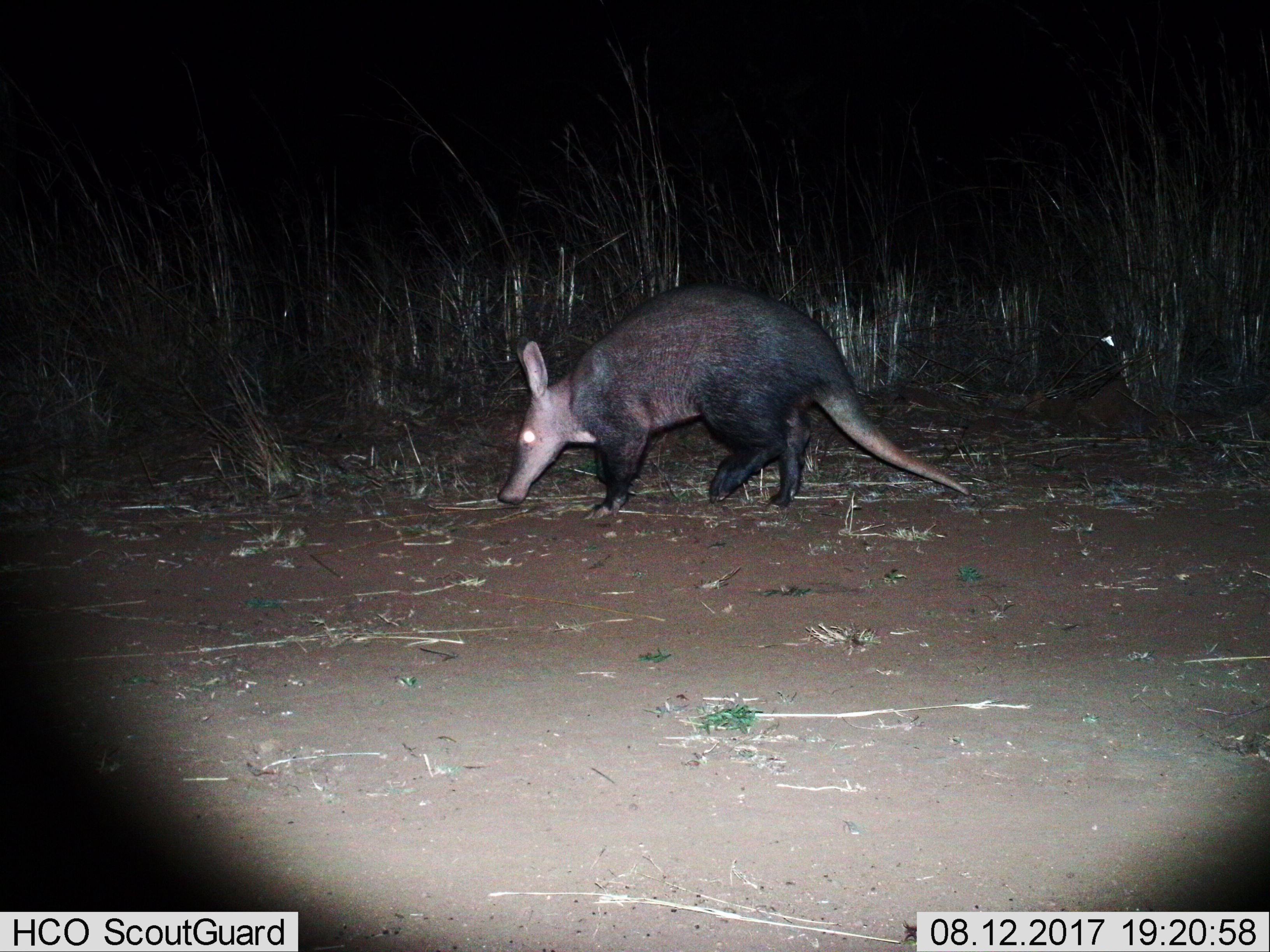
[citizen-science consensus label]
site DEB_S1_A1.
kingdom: Animalia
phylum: Chordata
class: Mammalia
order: Tubulidentata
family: Orycteropodidae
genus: Orycteropus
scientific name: Orycteropus afer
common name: aardvark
Aardvark (Orycteropus afer), count 1. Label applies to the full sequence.